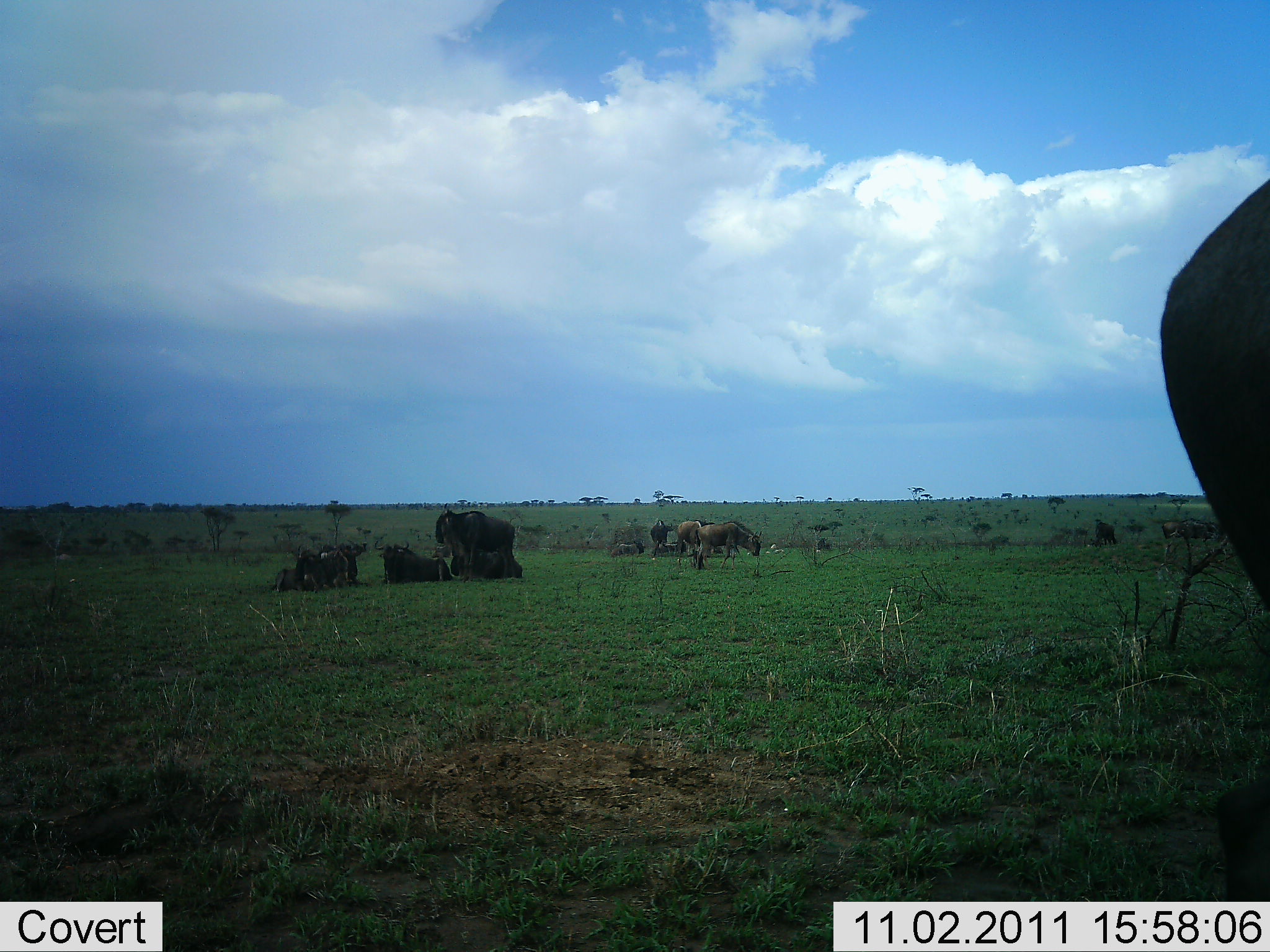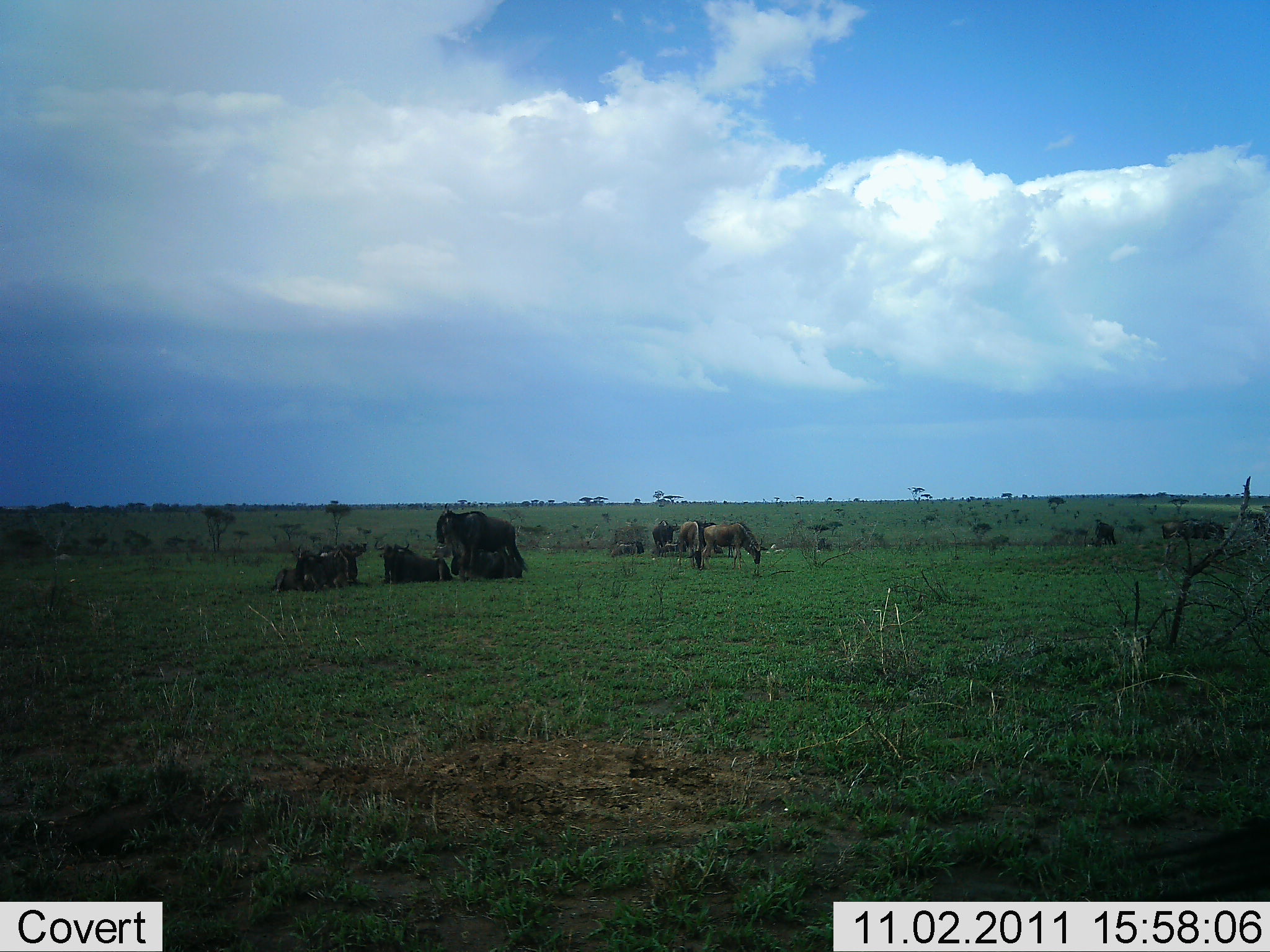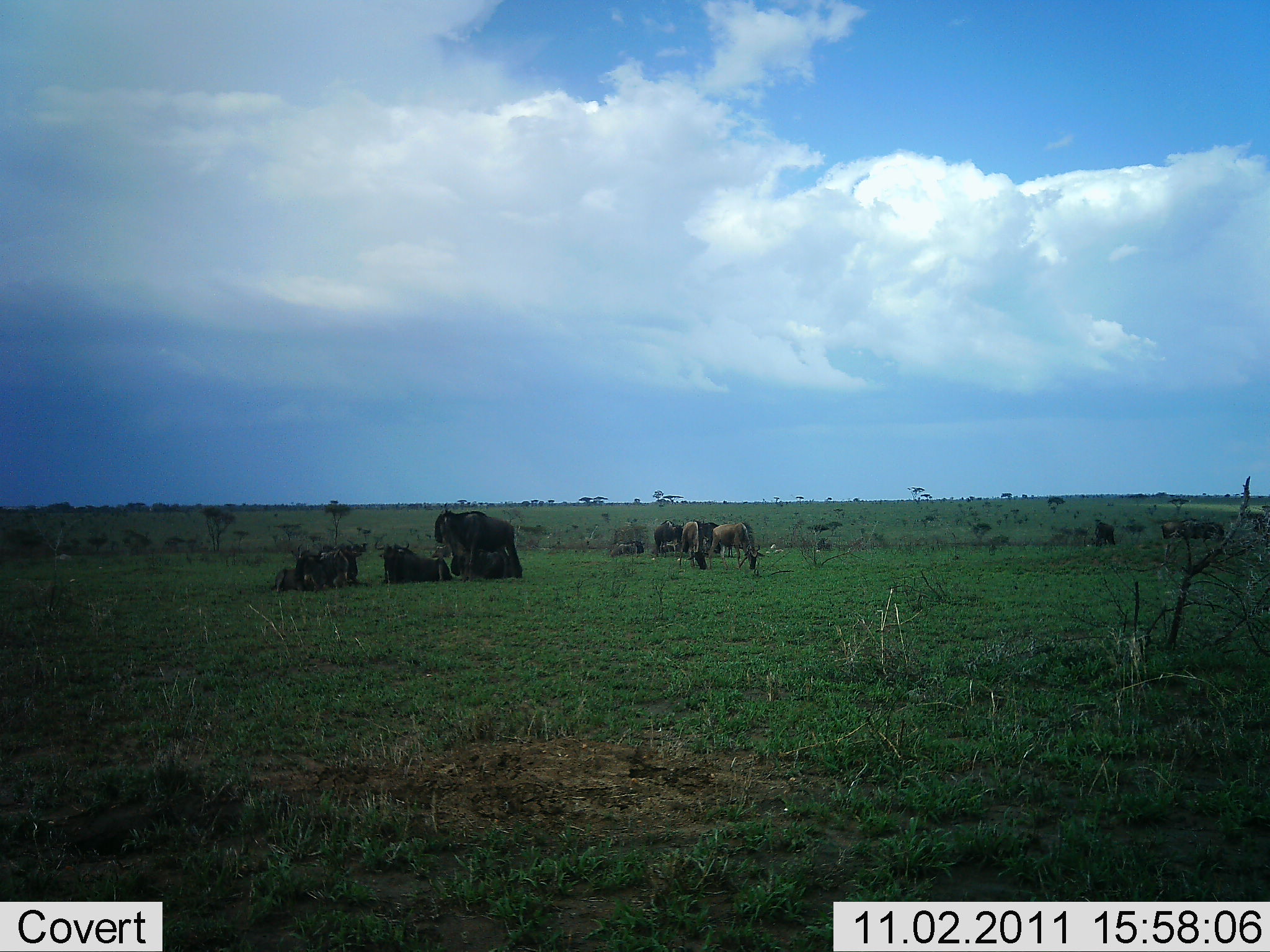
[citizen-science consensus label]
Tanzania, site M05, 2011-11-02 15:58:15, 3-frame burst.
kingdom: Animalia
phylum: Chordata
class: Mammalia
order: Artiodactyla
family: Bovidae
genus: Connochaetes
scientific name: Connochaetes taurinus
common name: blue wildebeest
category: wildebeest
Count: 8.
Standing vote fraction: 73%.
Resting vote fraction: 100%.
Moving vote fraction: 36%.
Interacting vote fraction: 0%.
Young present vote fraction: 0%.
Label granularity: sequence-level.